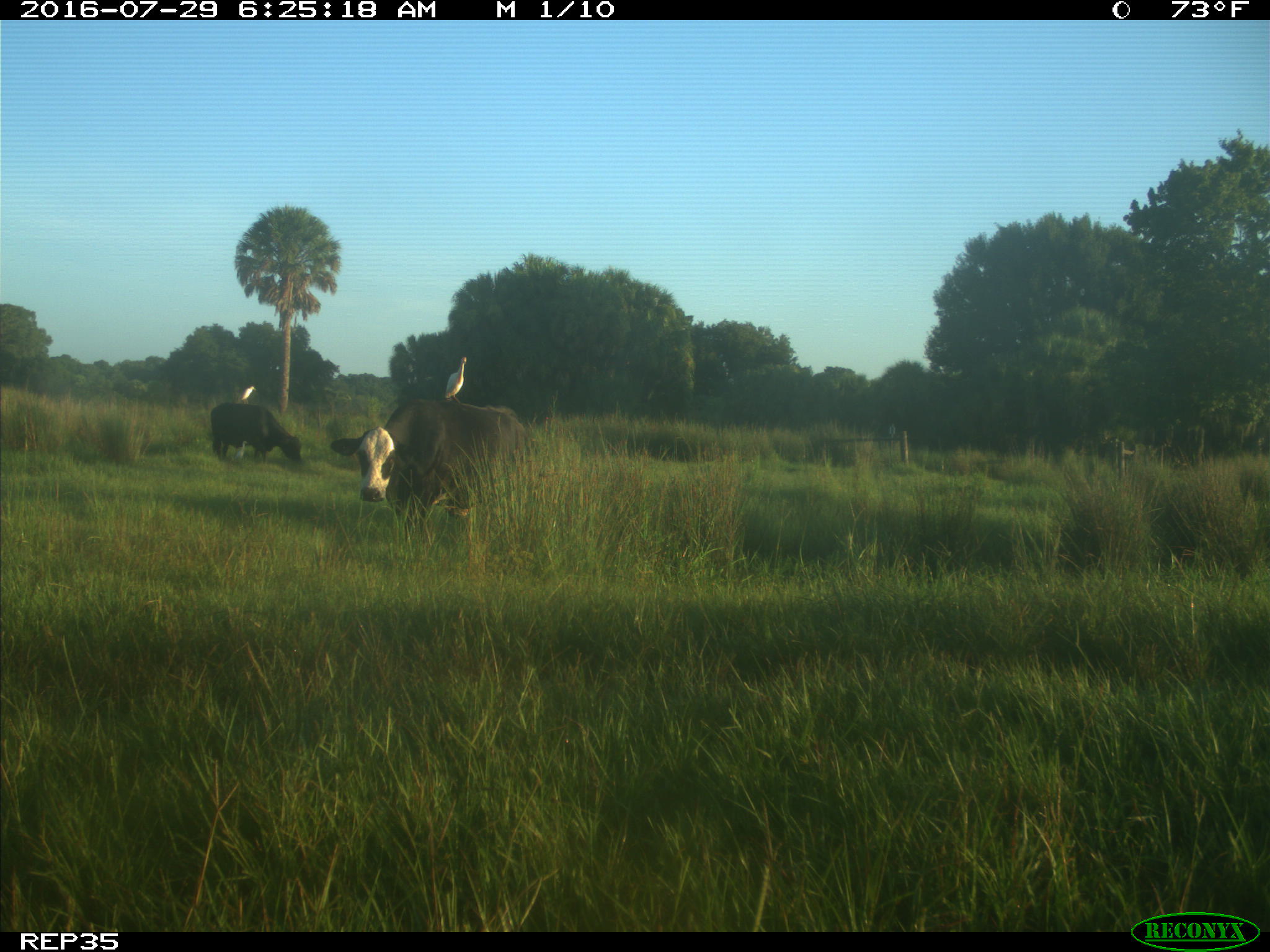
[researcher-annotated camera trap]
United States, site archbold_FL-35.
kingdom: Animalia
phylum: Chordata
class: Mammalia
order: Artiodactyla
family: Bovidae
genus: Bos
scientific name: Bos taurus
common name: domestic cow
Bos taurus (domestic cow).